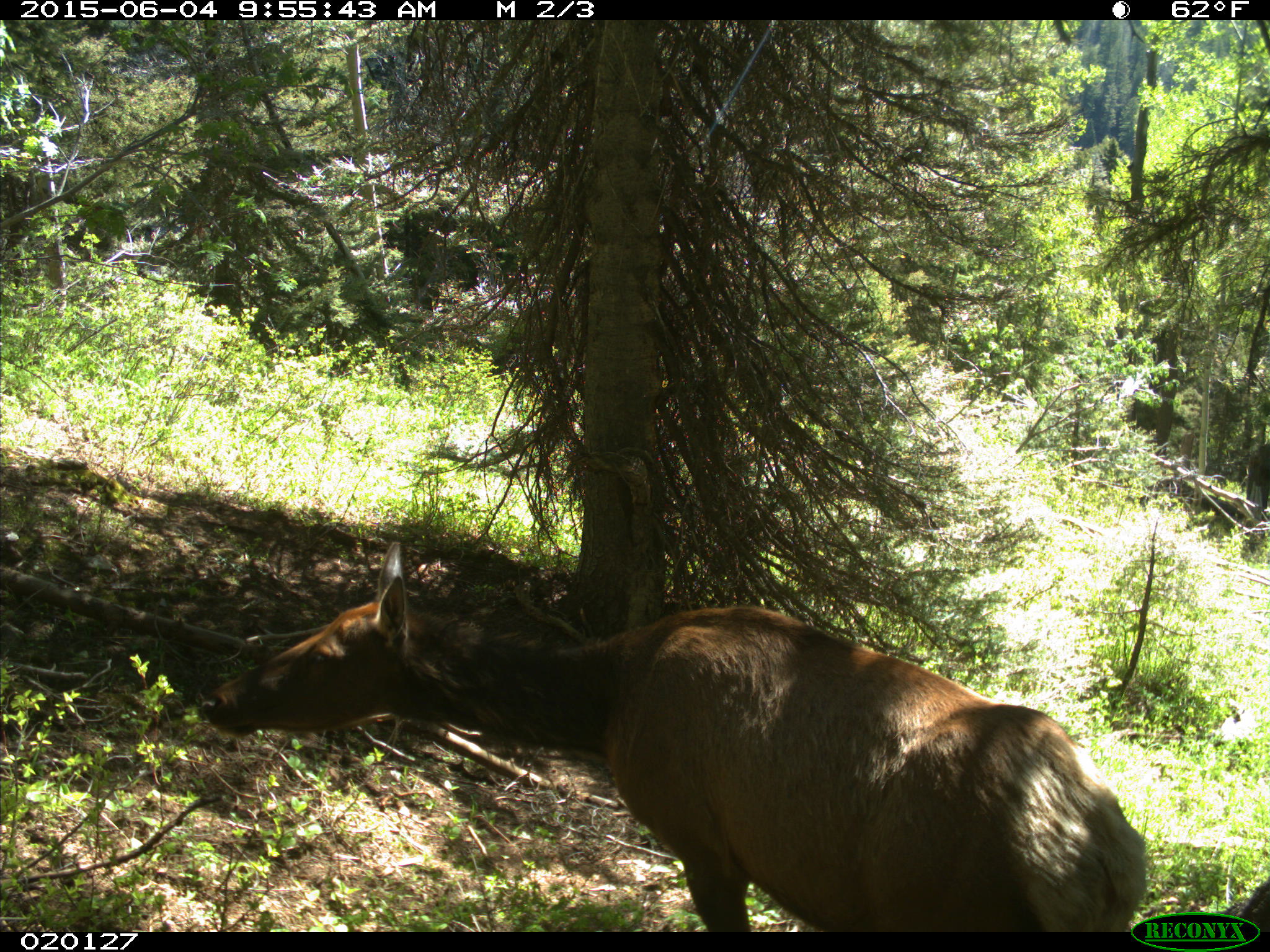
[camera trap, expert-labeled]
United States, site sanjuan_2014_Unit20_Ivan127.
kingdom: Animalia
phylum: Chordata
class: Mammalia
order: Artiodactyla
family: Cervidae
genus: Cervus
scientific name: Cervus elaphus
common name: red deer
Cervus elaphus (red deer).